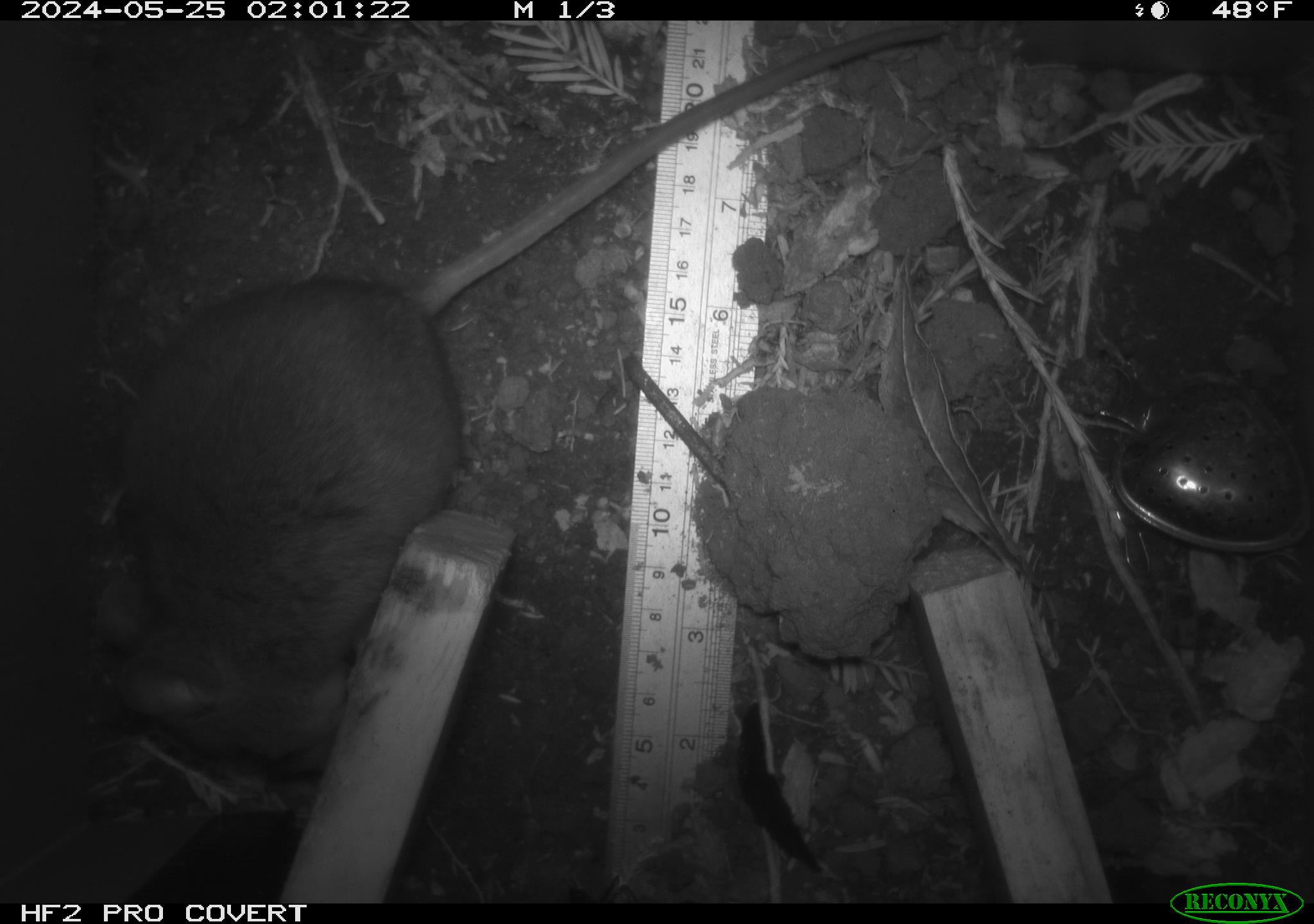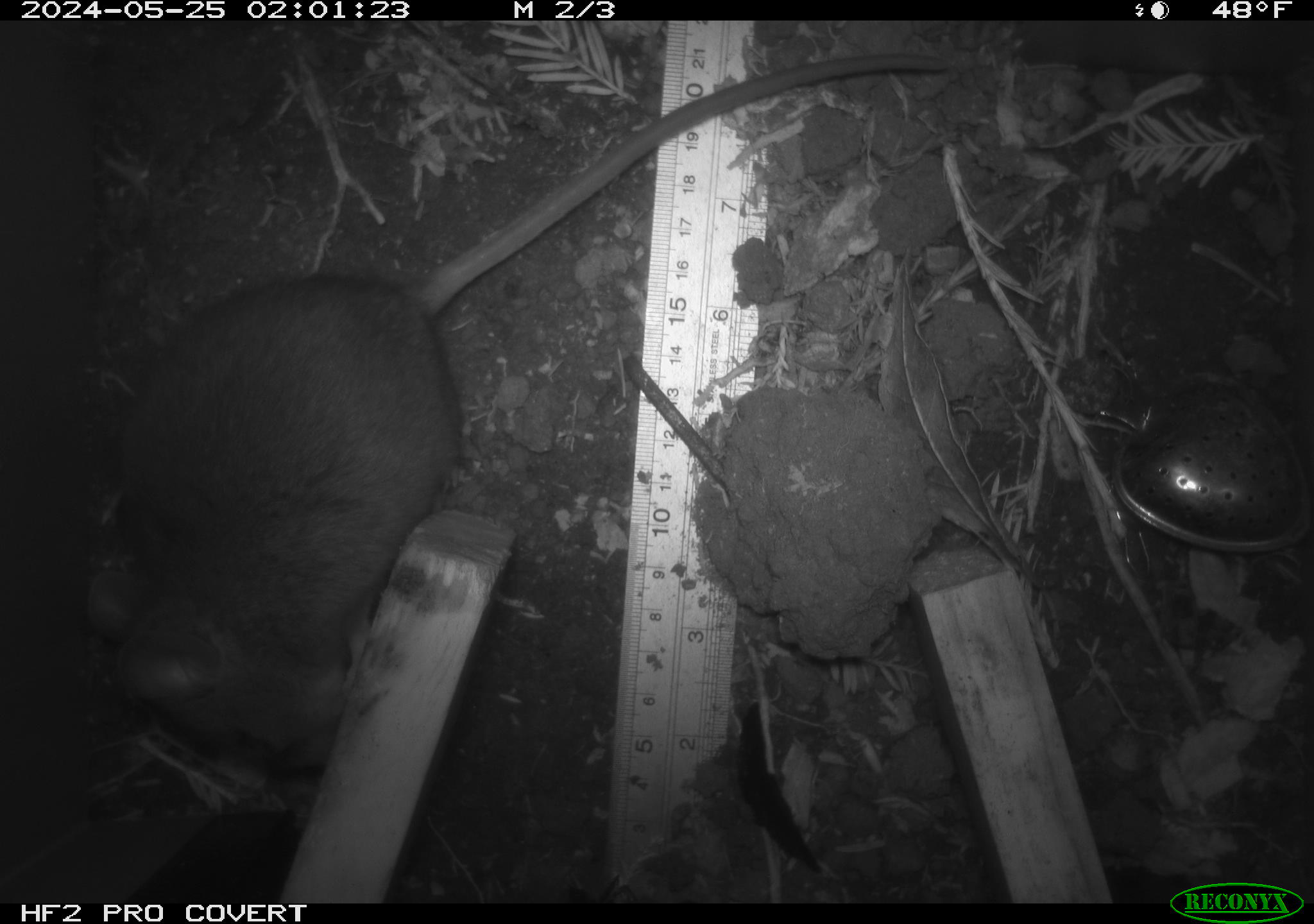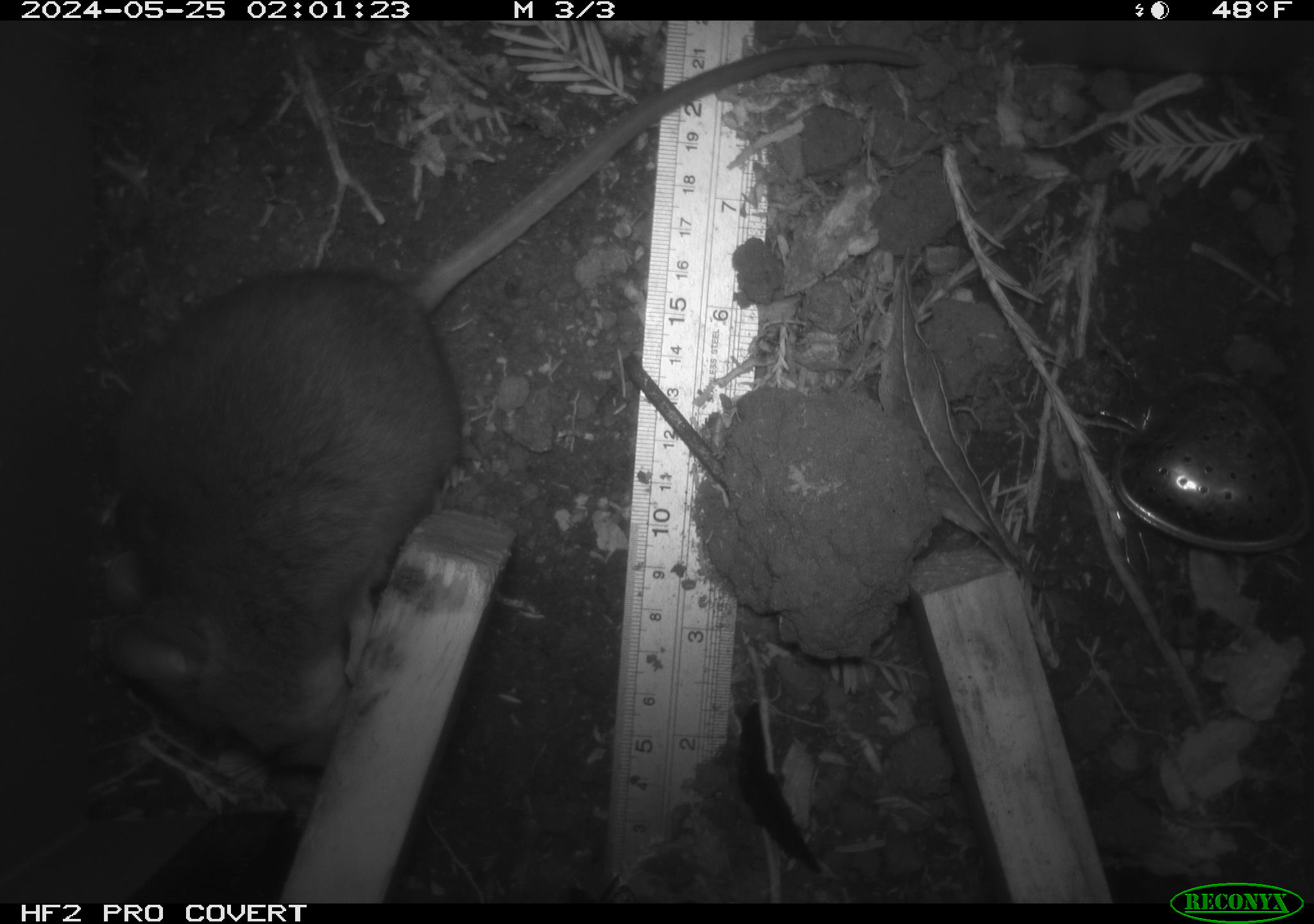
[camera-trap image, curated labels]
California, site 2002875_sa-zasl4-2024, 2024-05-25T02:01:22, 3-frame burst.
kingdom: Animalia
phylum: Chordata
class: Mammalia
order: Rodentia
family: Cricetidae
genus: Neotoma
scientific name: Neotoma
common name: pack rat or woodrat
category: neotoma species